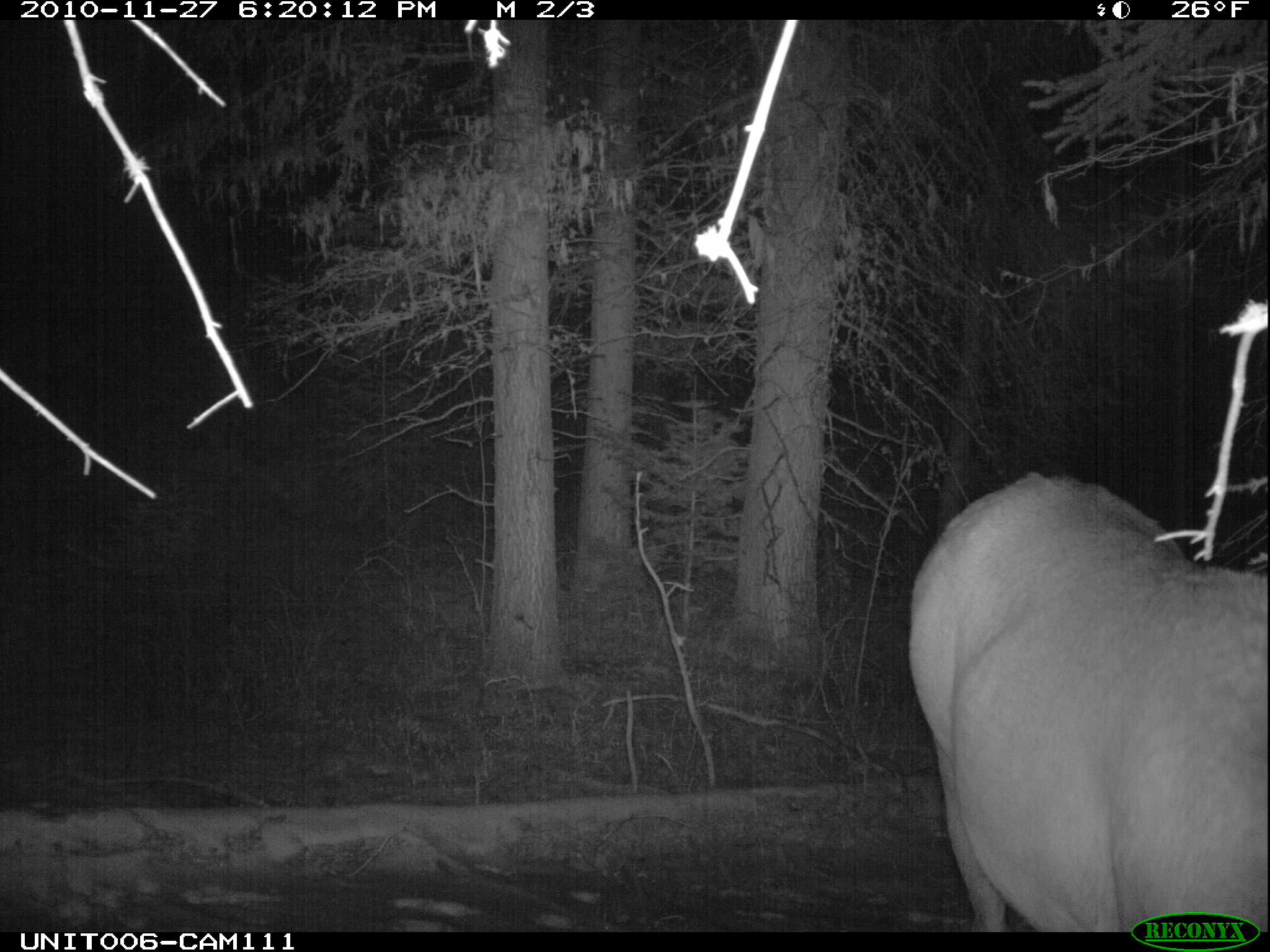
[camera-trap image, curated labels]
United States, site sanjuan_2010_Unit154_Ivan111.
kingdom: Animalia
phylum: Chordata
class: Mammalia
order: Artiodactyla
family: Cervidae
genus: Cervus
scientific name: Cervus elaphus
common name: red deer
Cervus elaphus (red deer).